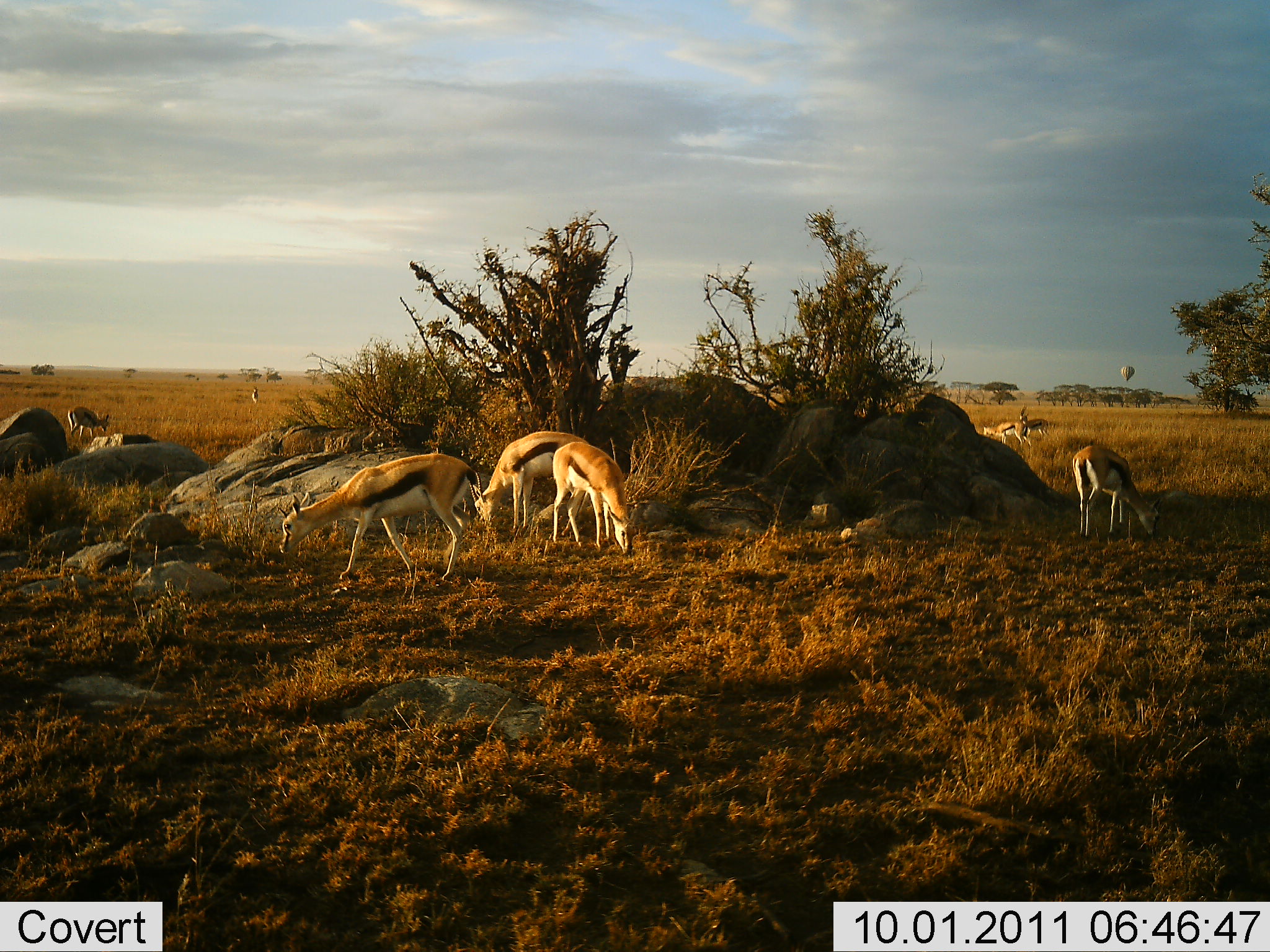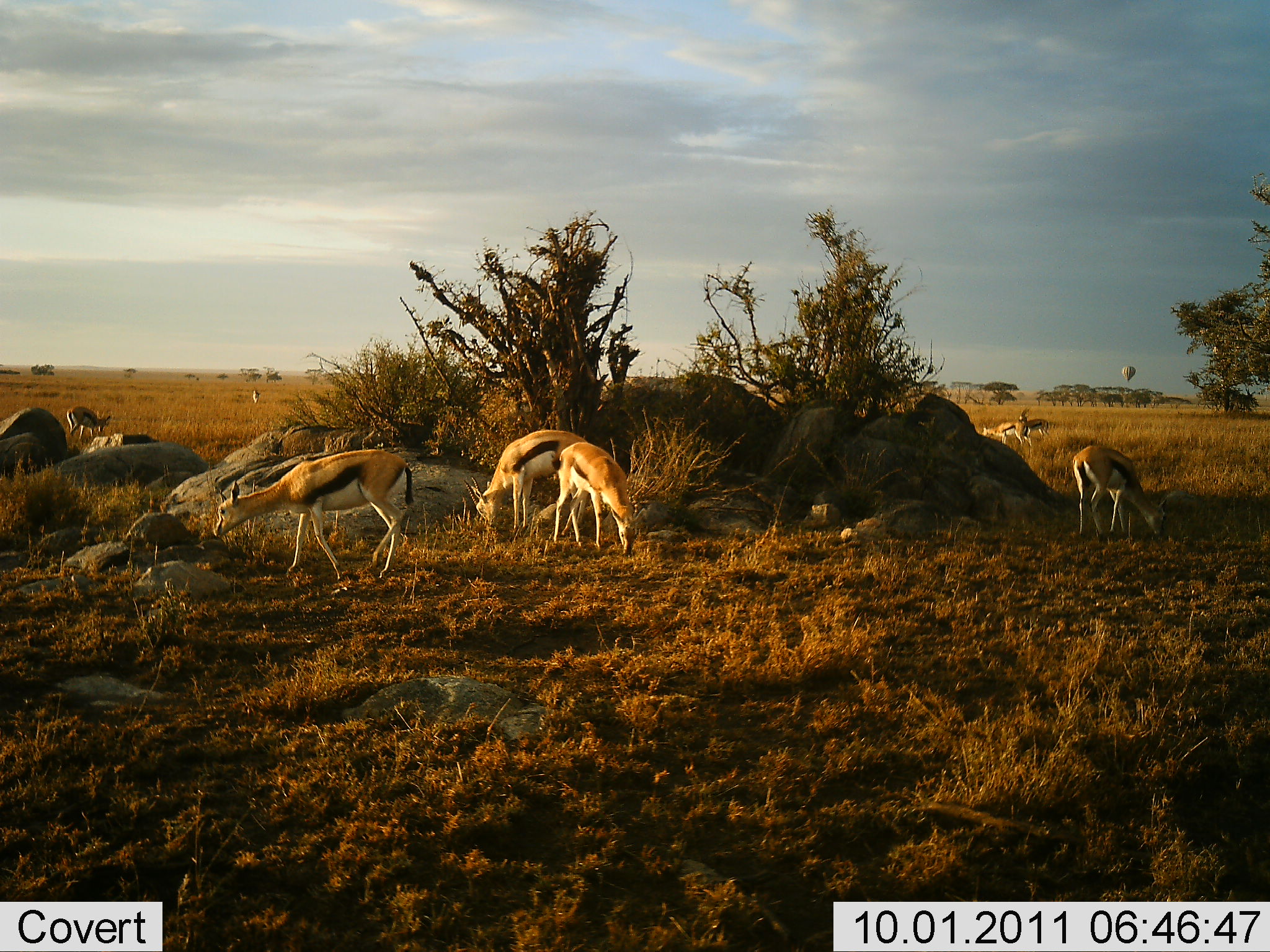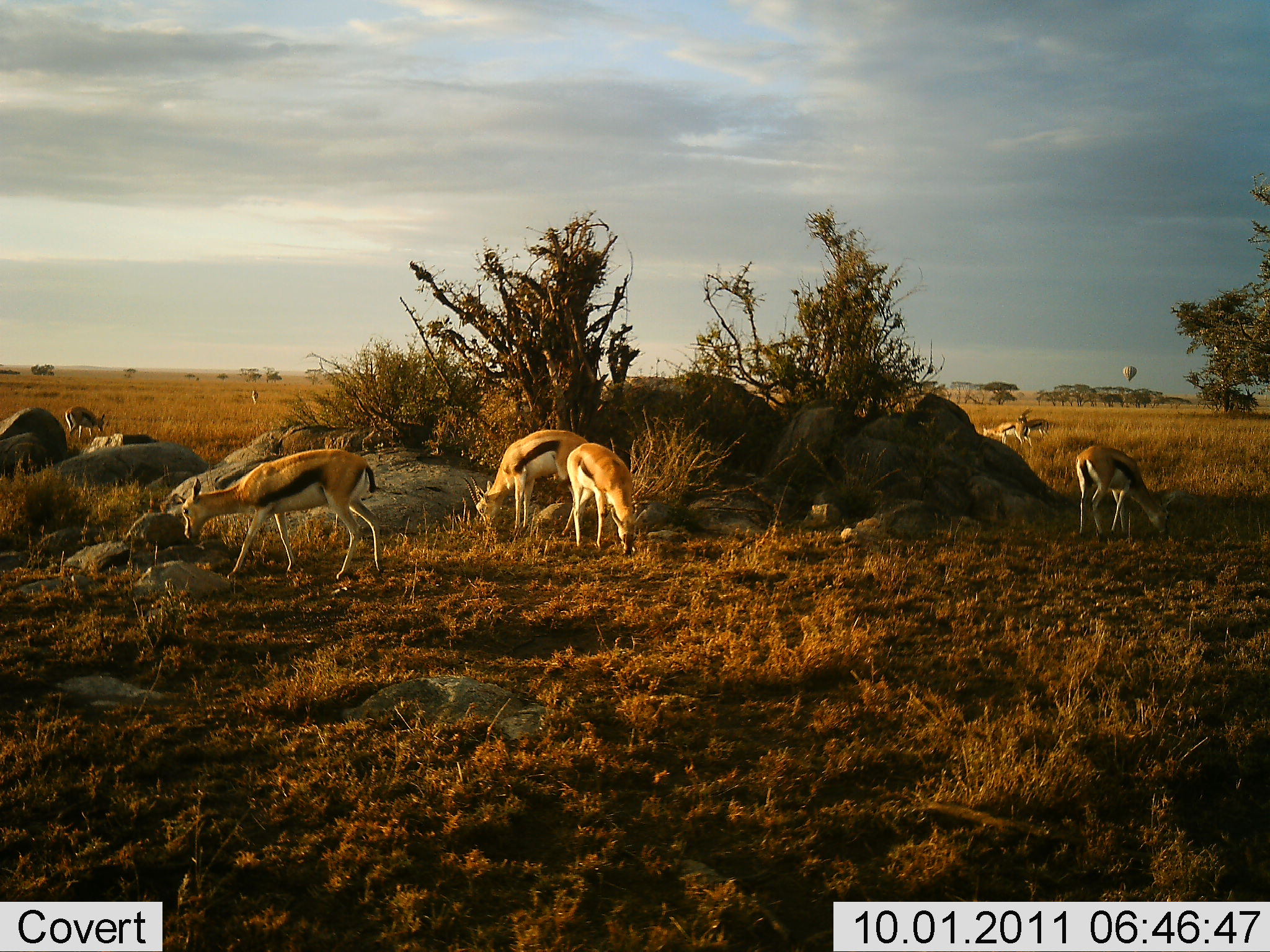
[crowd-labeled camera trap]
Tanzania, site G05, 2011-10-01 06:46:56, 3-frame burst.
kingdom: Animalia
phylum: Chordata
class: Mammalia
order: Artiodactyla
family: Bovidae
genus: Eudorcas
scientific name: Eudorcas thomsonii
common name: thomson's gazelle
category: gazellethomsons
Gazellethomsons (thomson's gazelle) (Eudorcas thomsonii), count 7. Behavior (volunteer vote fractions): standing 33%, resting 5%, moving 33%, interacting 5%. Young present (vote fraction): 5%. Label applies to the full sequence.